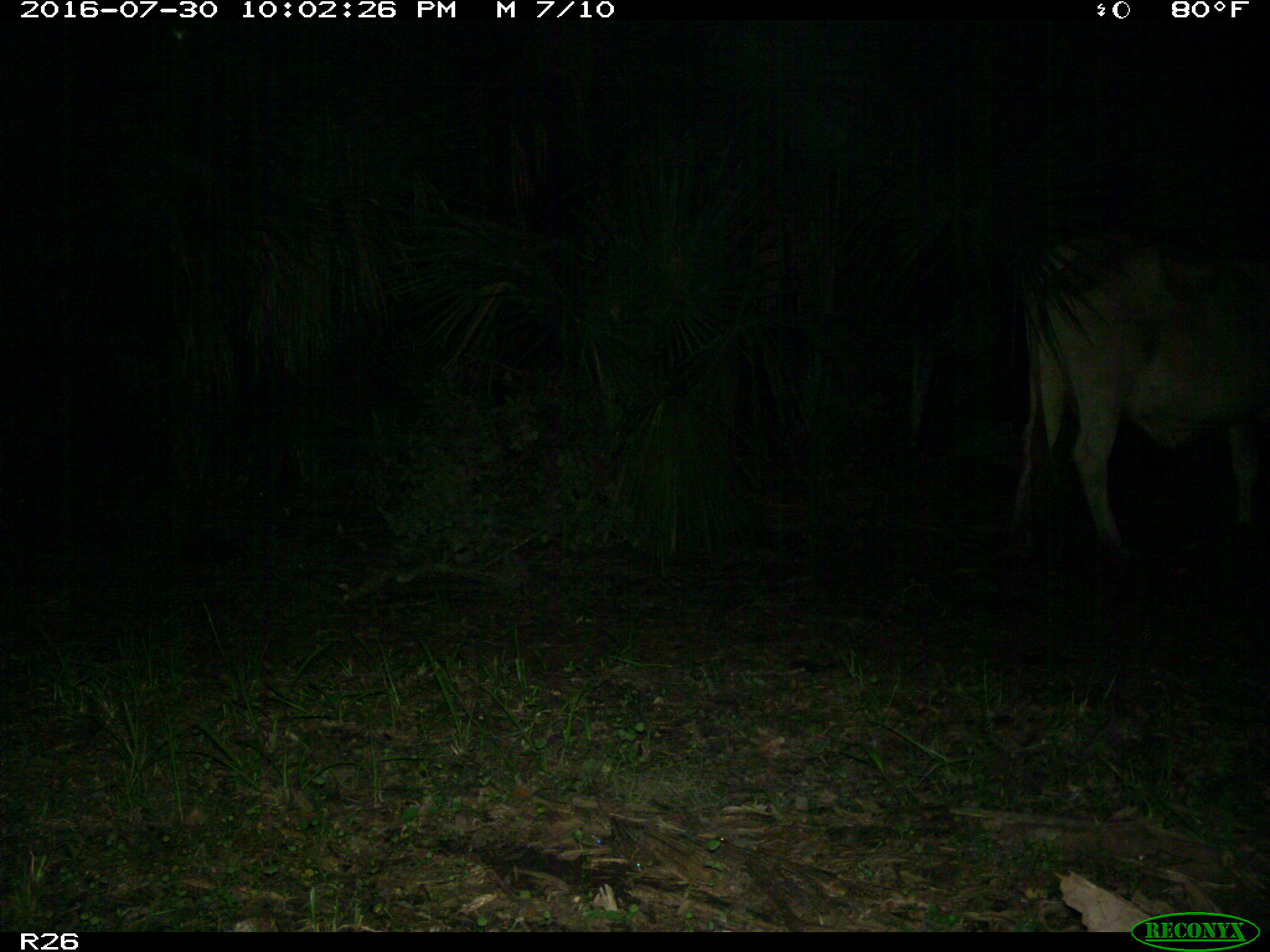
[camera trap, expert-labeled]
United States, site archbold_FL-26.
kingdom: Animalia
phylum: Chordata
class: Mammalia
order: Artiodactyla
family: Bovidae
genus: Bos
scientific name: Bos taurus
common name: domestic cow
Bos taurus (domestic cow).